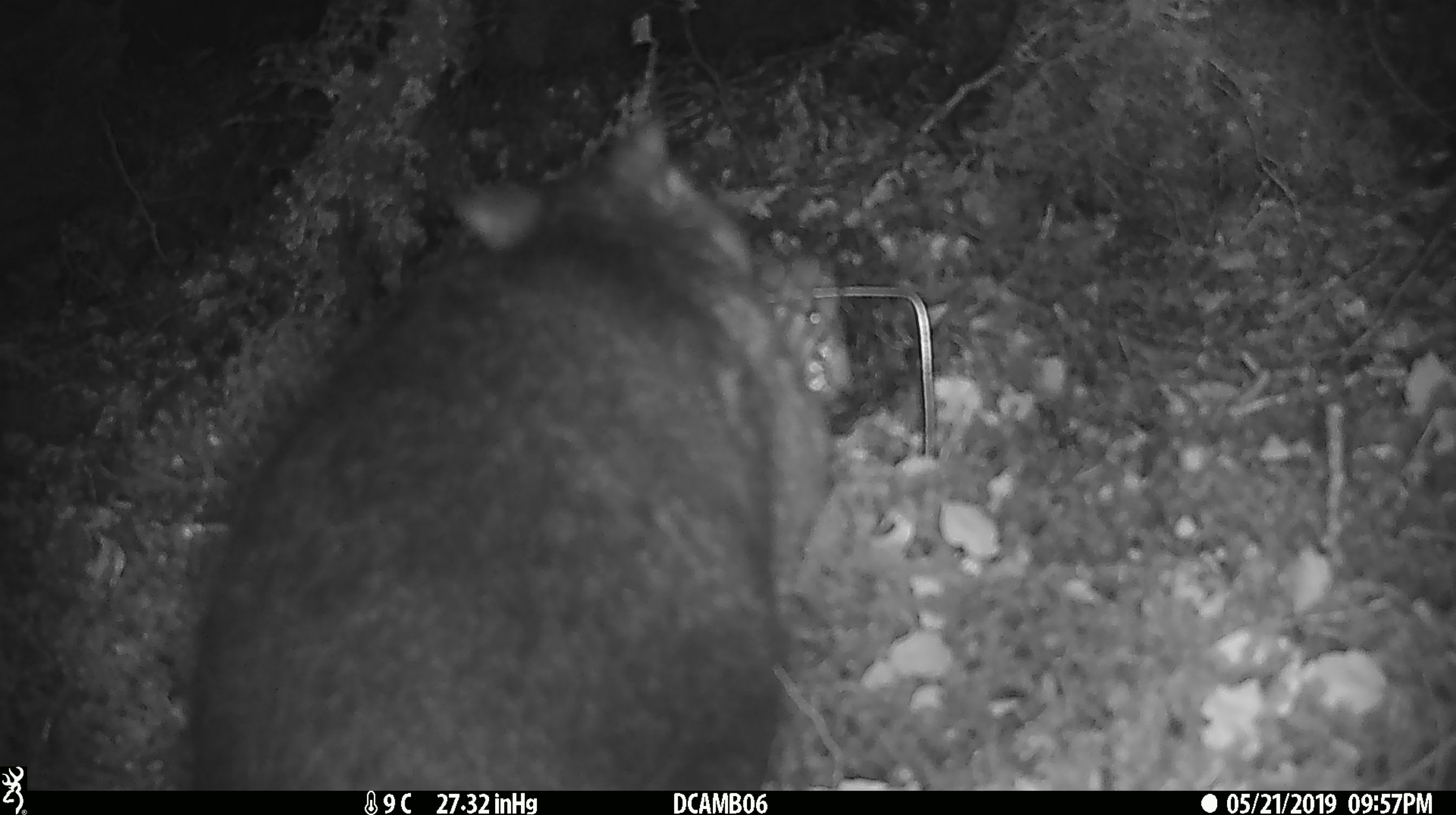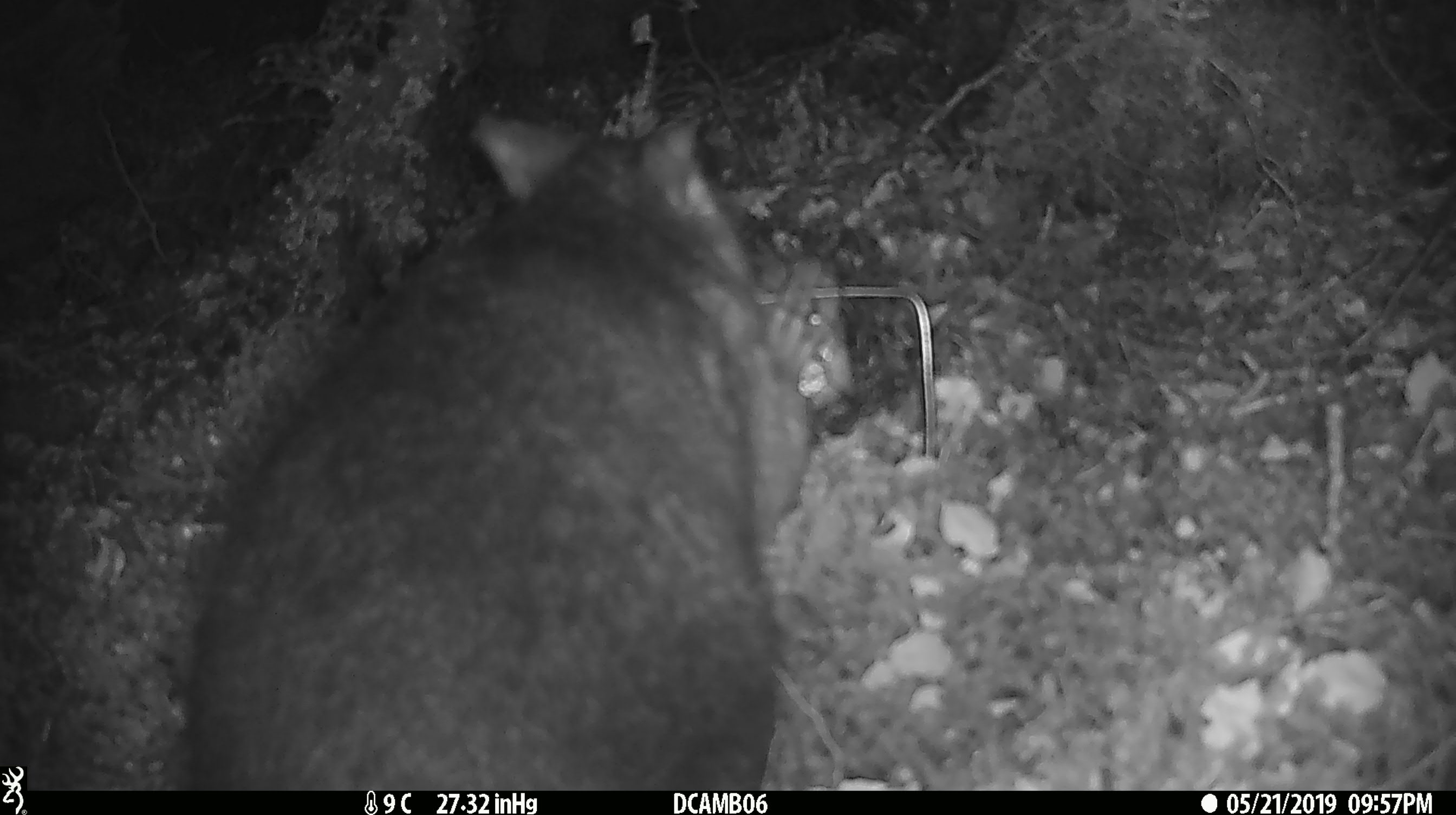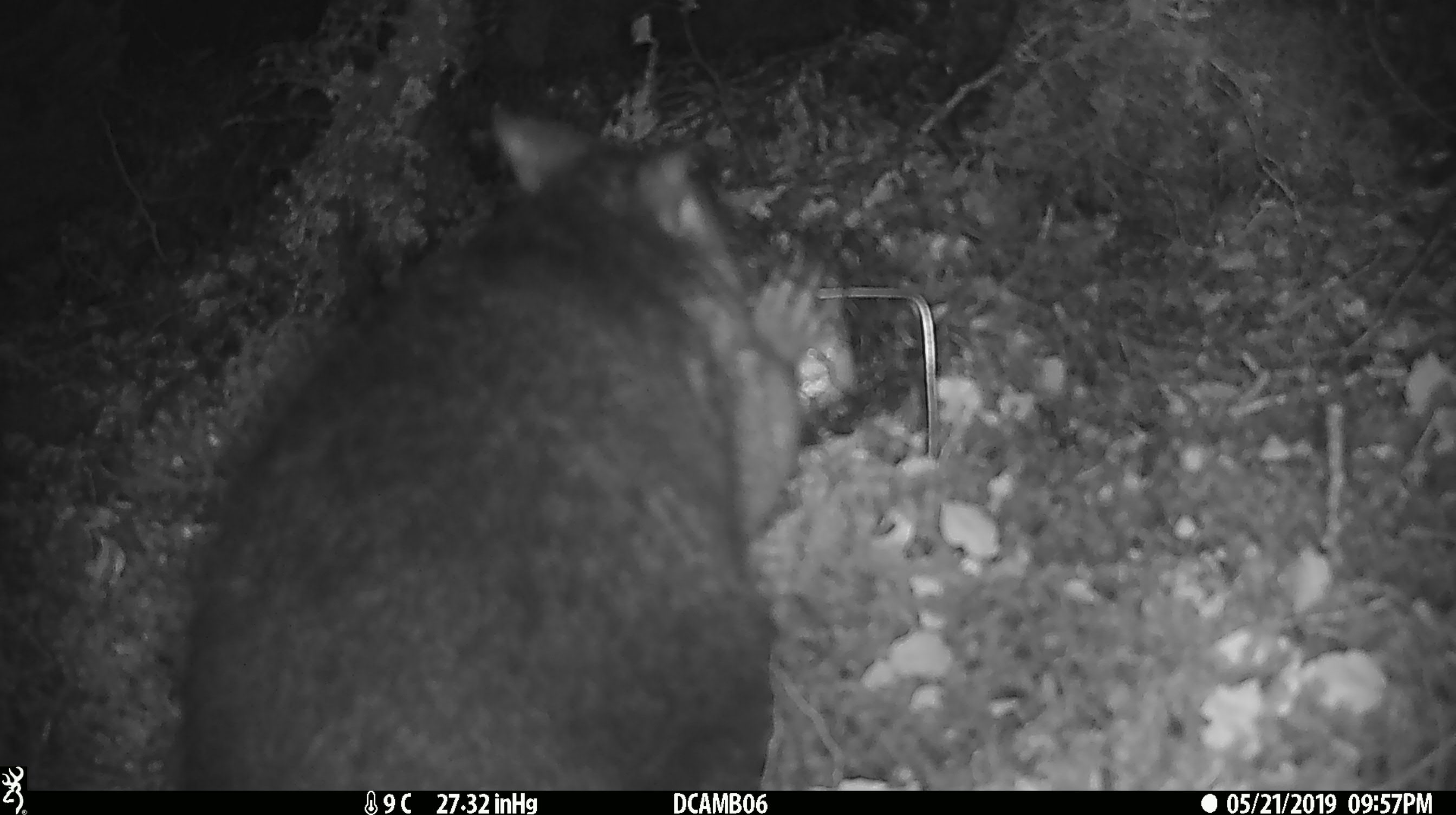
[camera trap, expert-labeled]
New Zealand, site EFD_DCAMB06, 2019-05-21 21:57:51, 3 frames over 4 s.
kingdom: Animalia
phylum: Chordata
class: Mammalia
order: Diprotodontia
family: Phalangeridae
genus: Trichosurus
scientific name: Trichosurus vulpecula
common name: common brushtail possum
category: possum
Possum (common brushtail possum) (Trichosurus vulpecula).